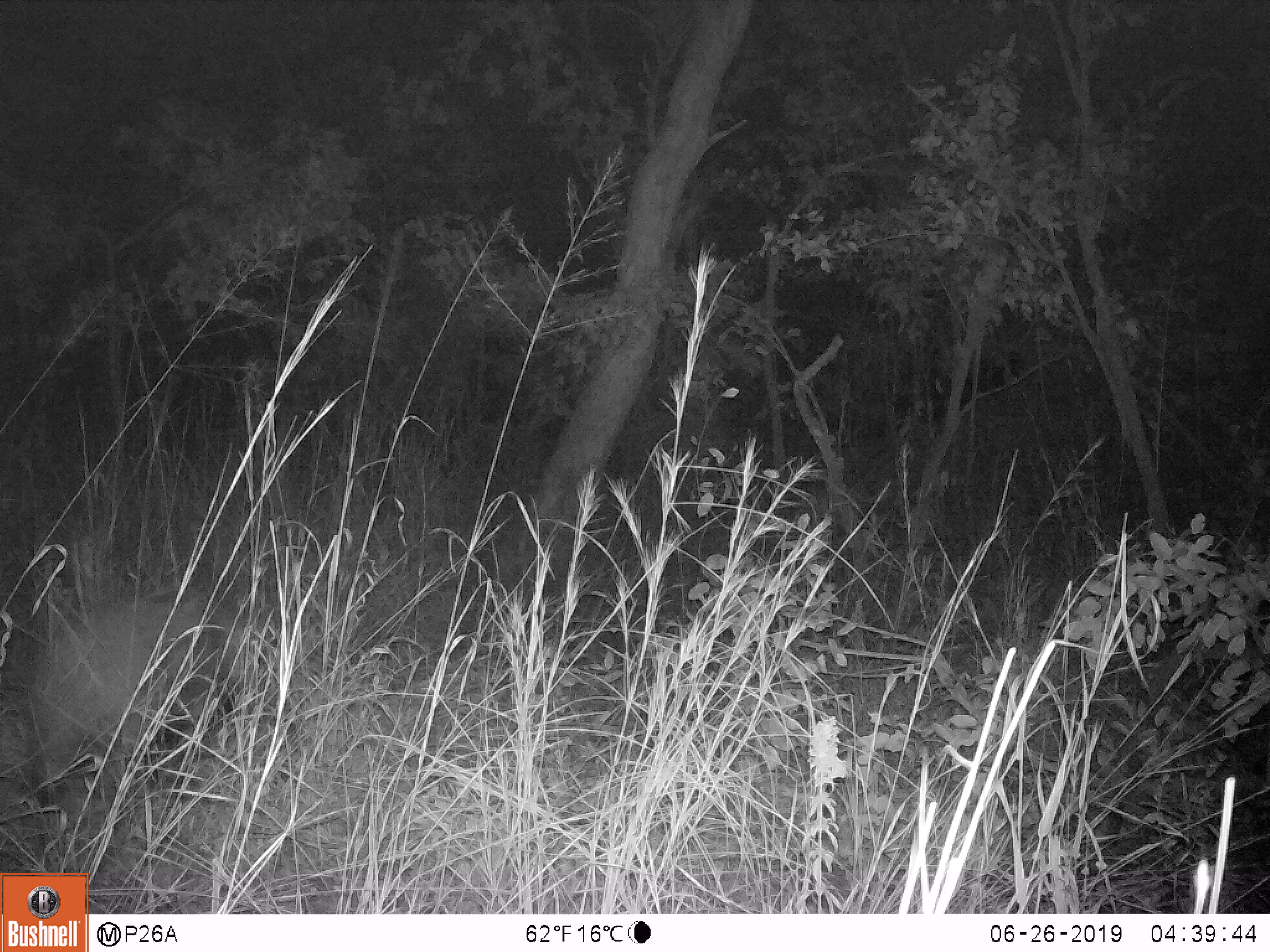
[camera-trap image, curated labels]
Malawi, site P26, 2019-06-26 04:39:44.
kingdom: Animalia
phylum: Chordata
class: Mammalia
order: Artiodactyla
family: Suidae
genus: Potamochoerus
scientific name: Potamochoerus larvatus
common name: bushpig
Bushpig (Potamochoerus larvatus), count 1.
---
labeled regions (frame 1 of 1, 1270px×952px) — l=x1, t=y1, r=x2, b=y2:
bushpig: l=16, t=578, r=245, b=832